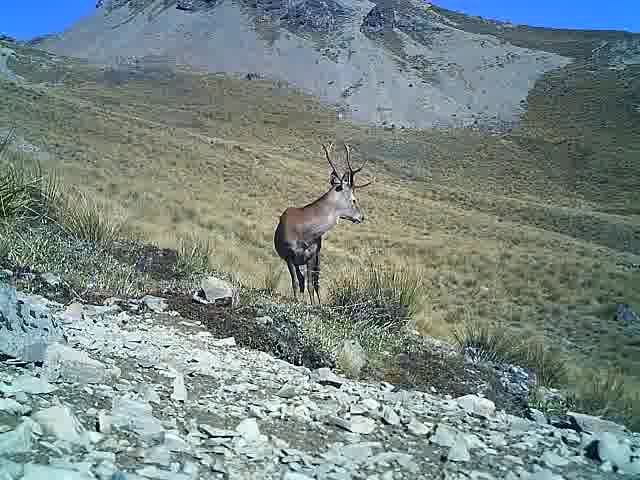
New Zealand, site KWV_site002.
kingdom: Animalia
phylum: Chordata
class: Mammalia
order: Artiodactyla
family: Cervidae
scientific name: Cervidae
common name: deer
Deer (Cervidae).